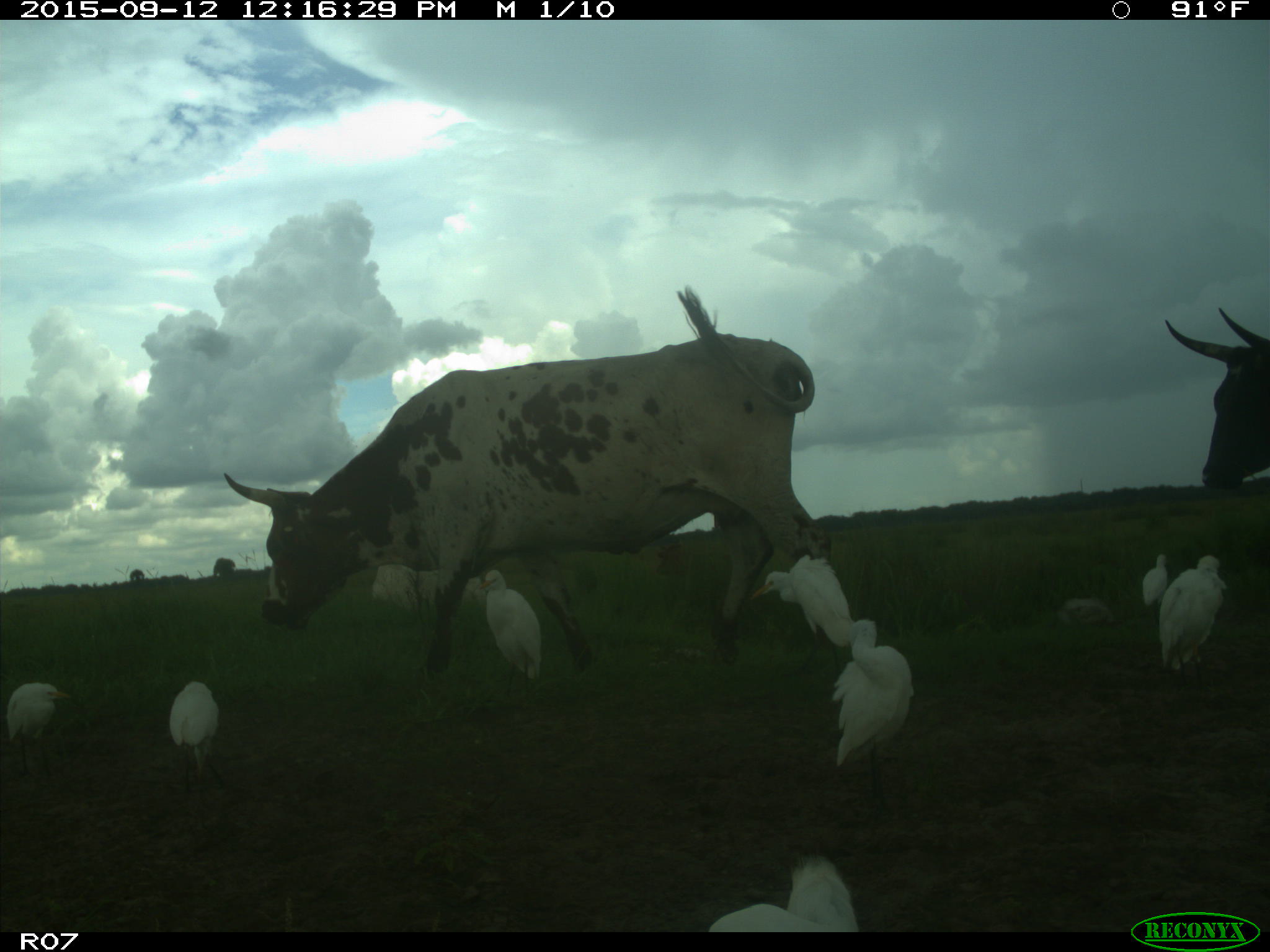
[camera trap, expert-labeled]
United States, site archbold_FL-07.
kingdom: Animalia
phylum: Chordata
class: Mammalia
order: Artiodactyla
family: Bovidae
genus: Bos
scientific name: Bos taurus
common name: domestic cow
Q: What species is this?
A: Bos taurus (domestic cow).